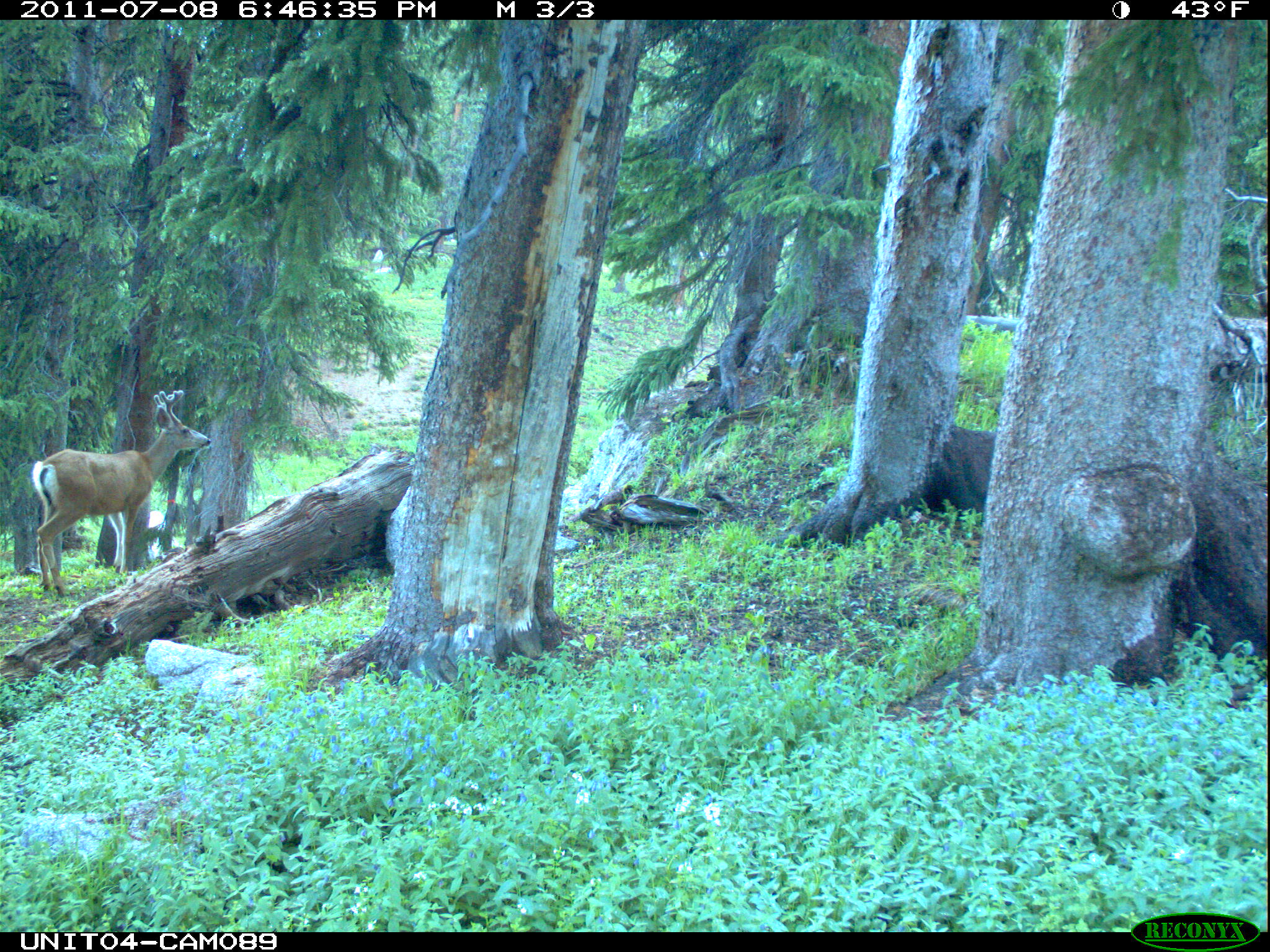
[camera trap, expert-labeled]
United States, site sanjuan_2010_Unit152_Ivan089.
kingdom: Animalia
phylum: Chordata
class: Mammalia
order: Artiodactyla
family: Cervidae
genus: Odocoileus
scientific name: Odocoileus hemionus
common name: mule deer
Odocoileus hemionus (mule deer).